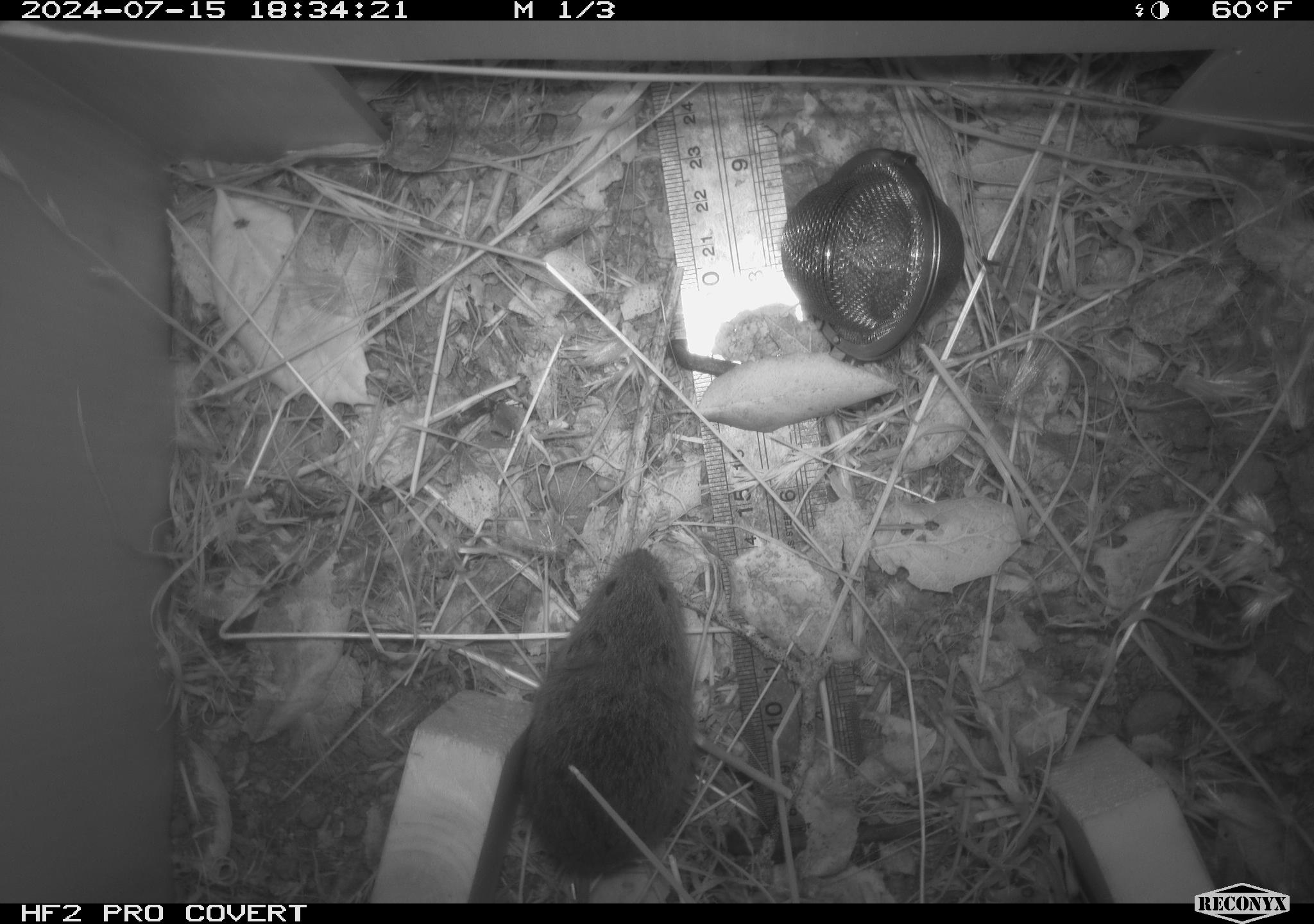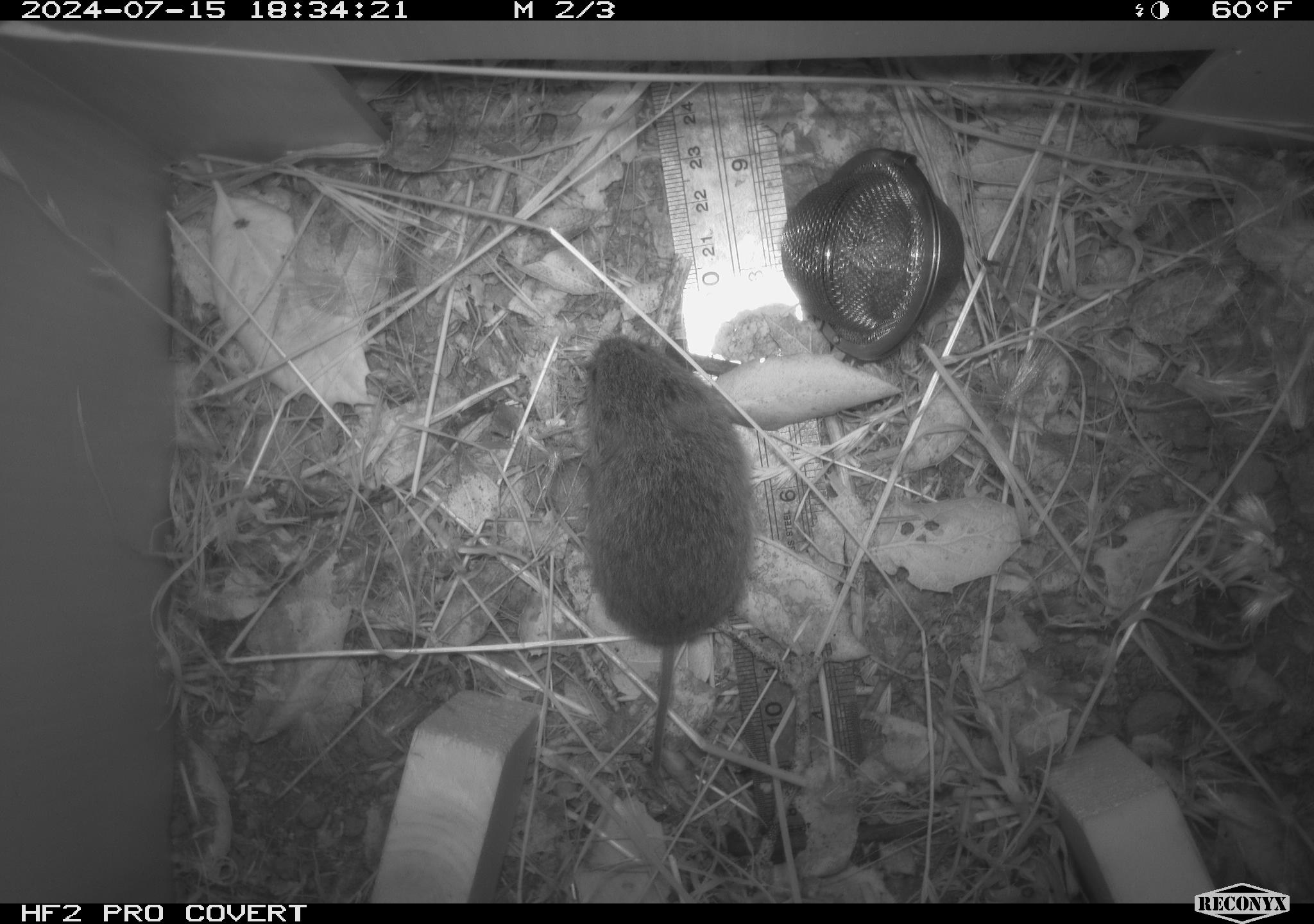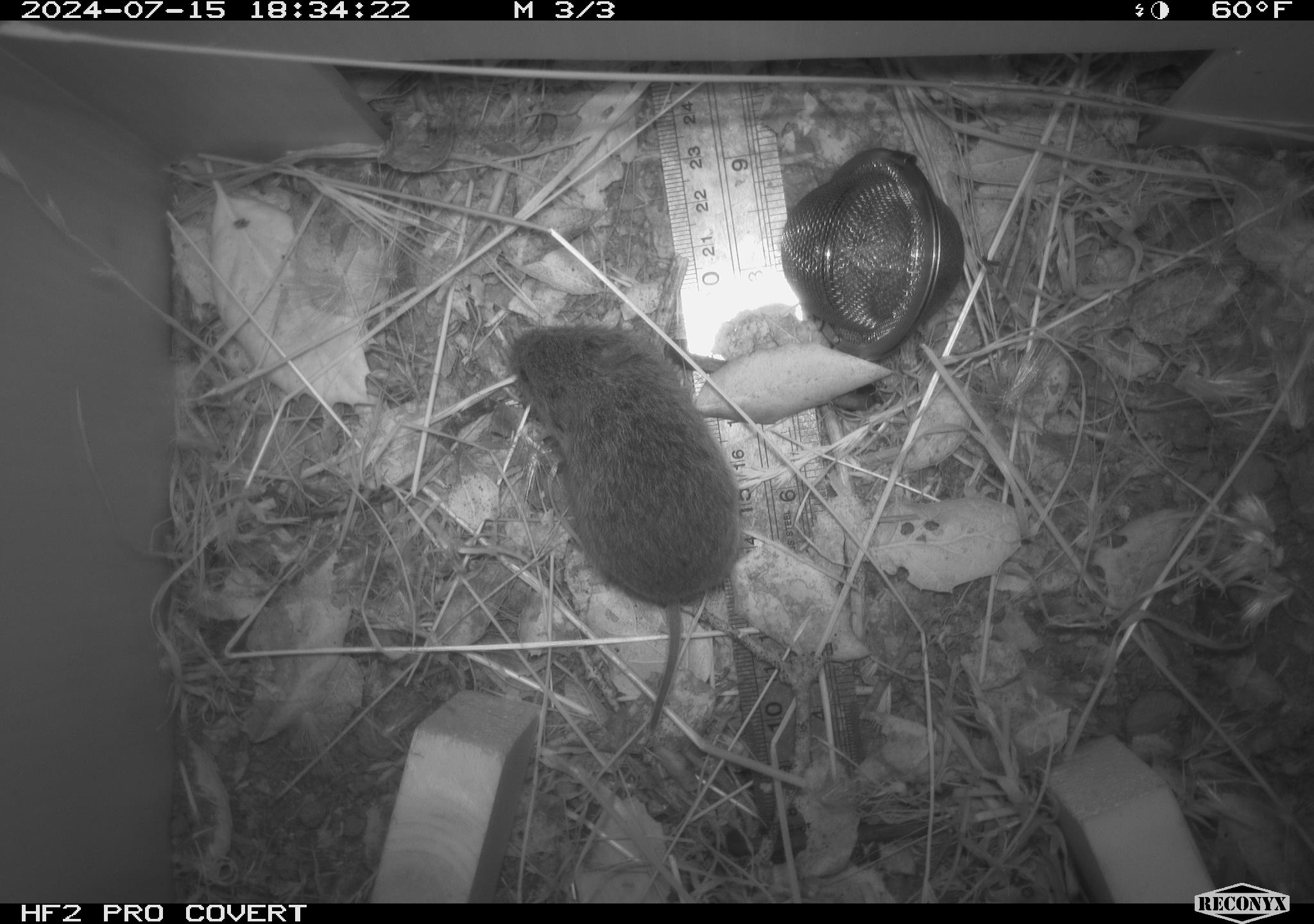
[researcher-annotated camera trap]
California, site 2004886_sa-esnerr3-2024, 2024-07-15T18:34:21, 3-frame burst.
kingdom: Animalia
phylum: Chordata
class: Mammalia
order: Rodentia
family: Cricetidae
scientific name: Cricetidae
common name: hamsters, voles, lemmings, and allies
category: cricetidae family